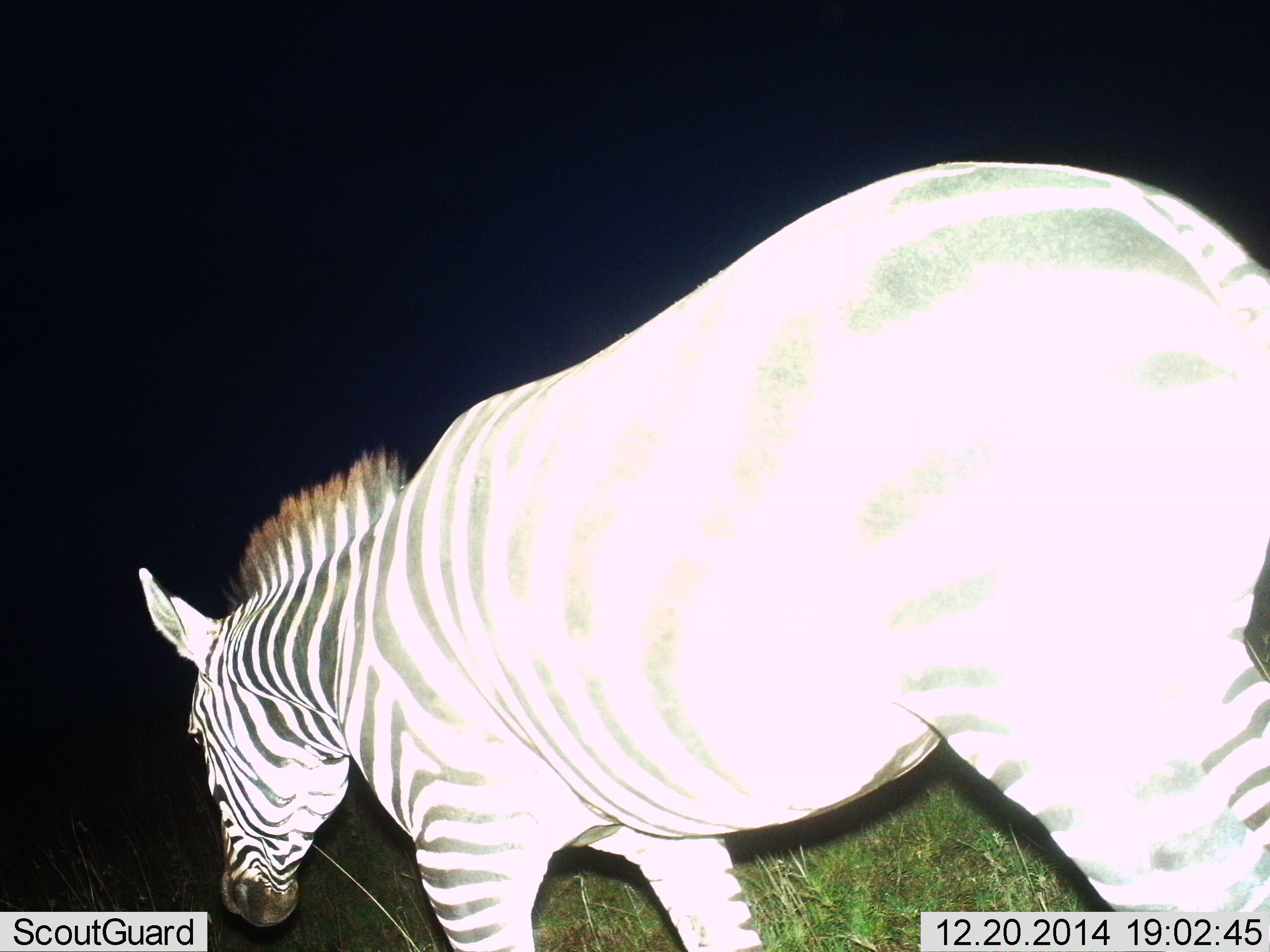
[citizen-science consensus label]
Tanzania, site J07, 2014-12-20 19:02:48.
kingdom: Animalia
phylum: Chordata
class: Mammalia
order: Perissodactyla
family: Equidae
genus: Equus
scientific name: Equus quagga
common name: plains zebra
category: zebra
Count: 1.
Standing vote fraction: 40%.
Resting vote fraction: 0%.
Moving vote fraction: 60%.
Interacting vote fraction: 0%.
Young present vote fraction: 0%.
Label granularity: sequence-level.